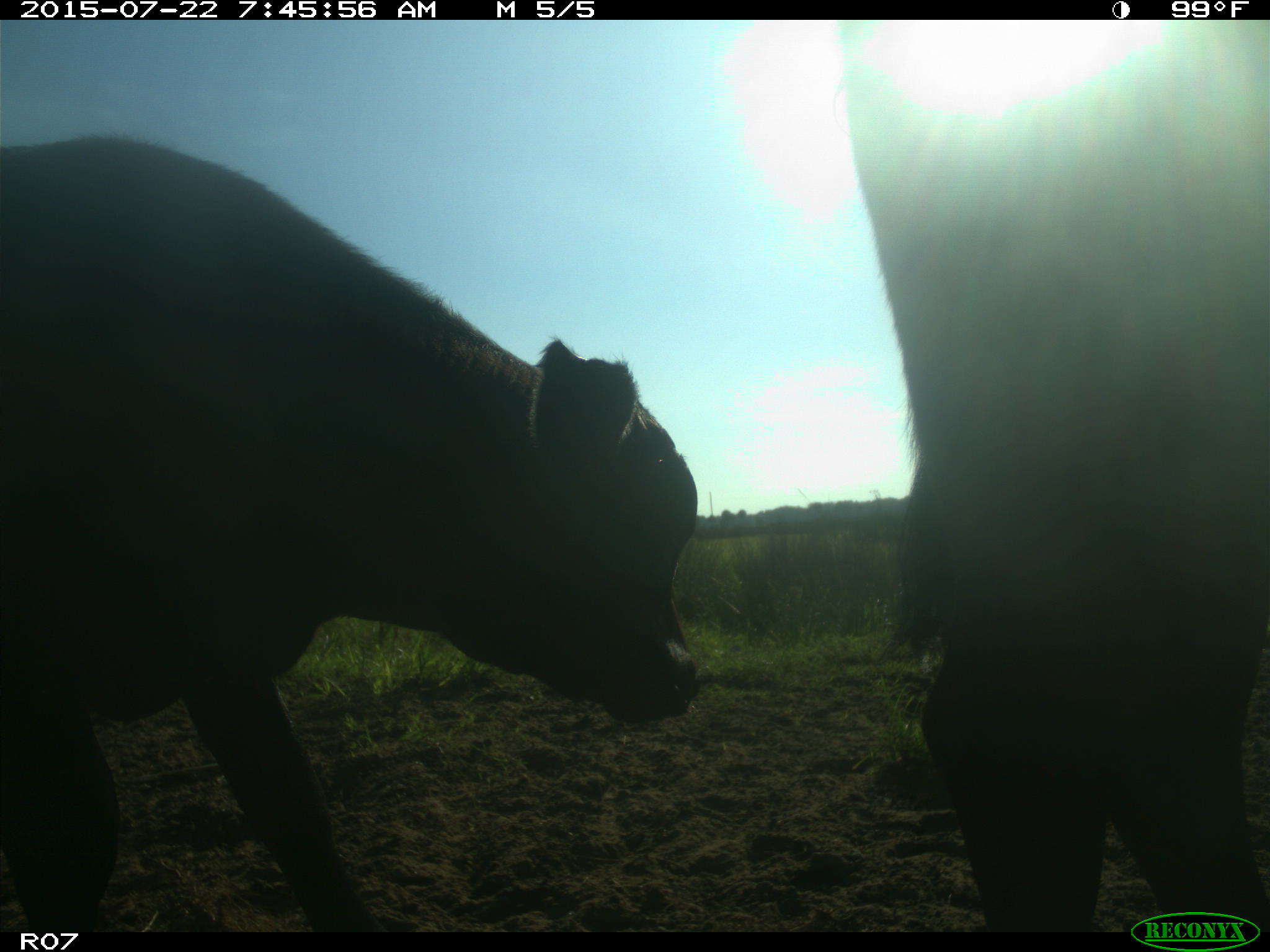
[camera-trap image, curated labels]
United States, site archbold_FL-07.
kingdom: Animalia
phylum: Chordata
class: Mammalia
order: Carnivora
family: Felidae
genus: Lynx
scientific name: Lynx rufus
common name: bobcat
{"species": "Lynx rufus (bobcat)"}